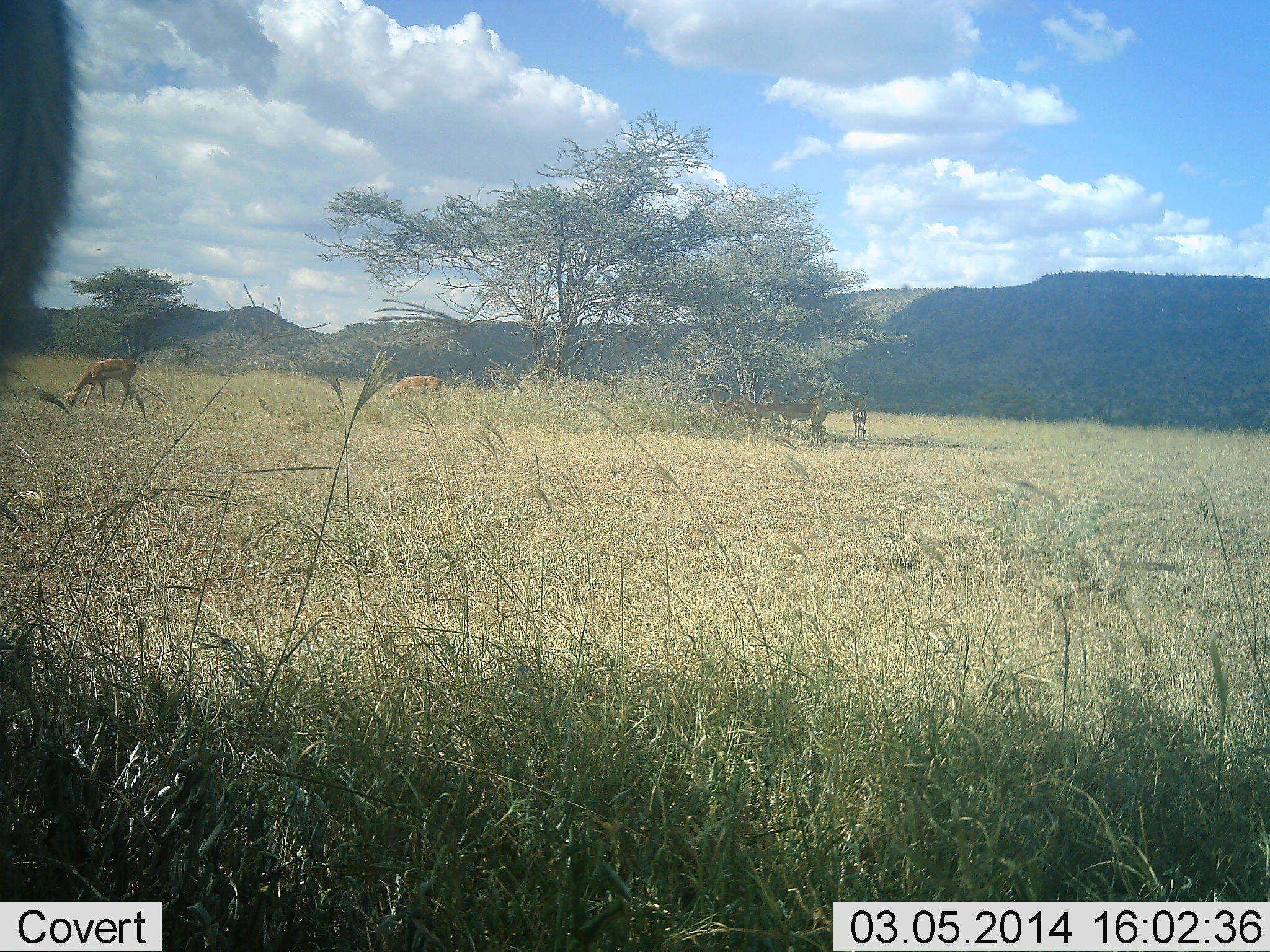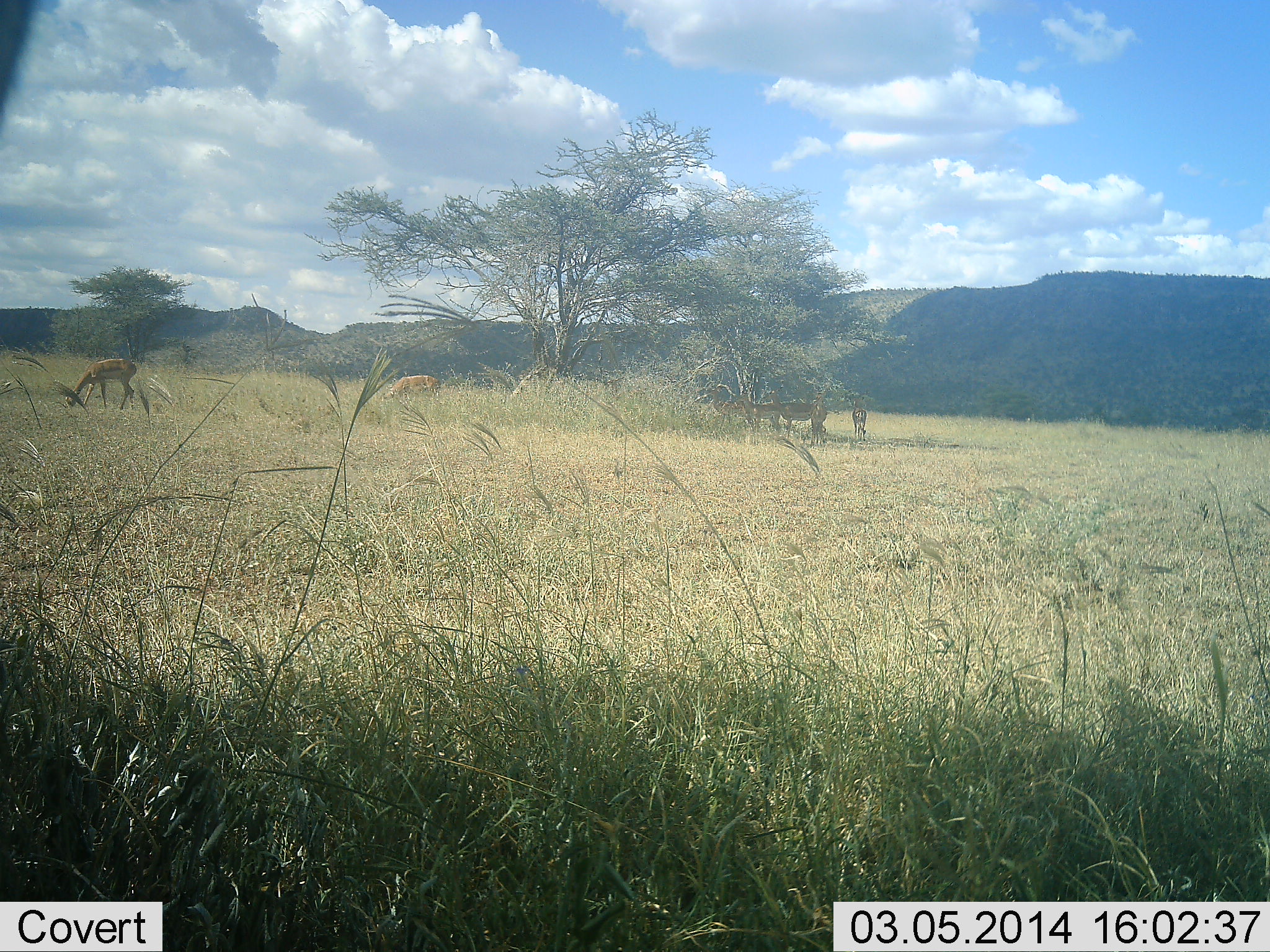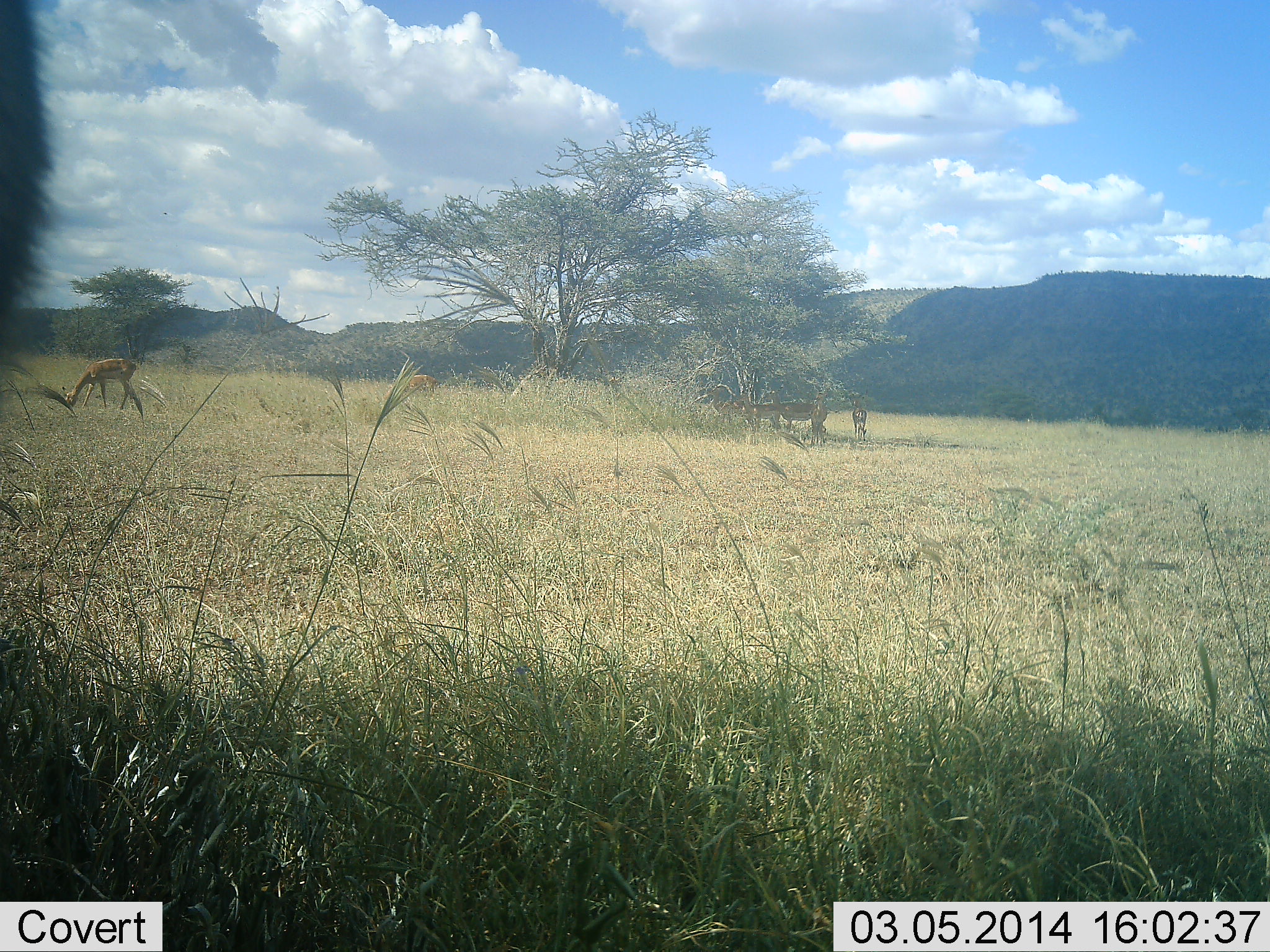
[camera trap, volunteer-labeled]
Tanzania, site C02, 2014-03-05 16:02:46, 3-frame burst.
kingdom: Animalia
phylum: Chordata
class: Mammalia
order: Artiodactyla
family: Bovidae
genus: Nanger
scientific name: Nanger granti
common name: grant's gazelle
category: gazellegrants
Gazellegrants (grant's gazelle) (Nanger granti), count 5. Behavior (volunteer vote fractions): standing 60%, resting 20%, moving 10%, interacting 0%. Young present (vote fraction): 0%. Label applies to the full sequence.